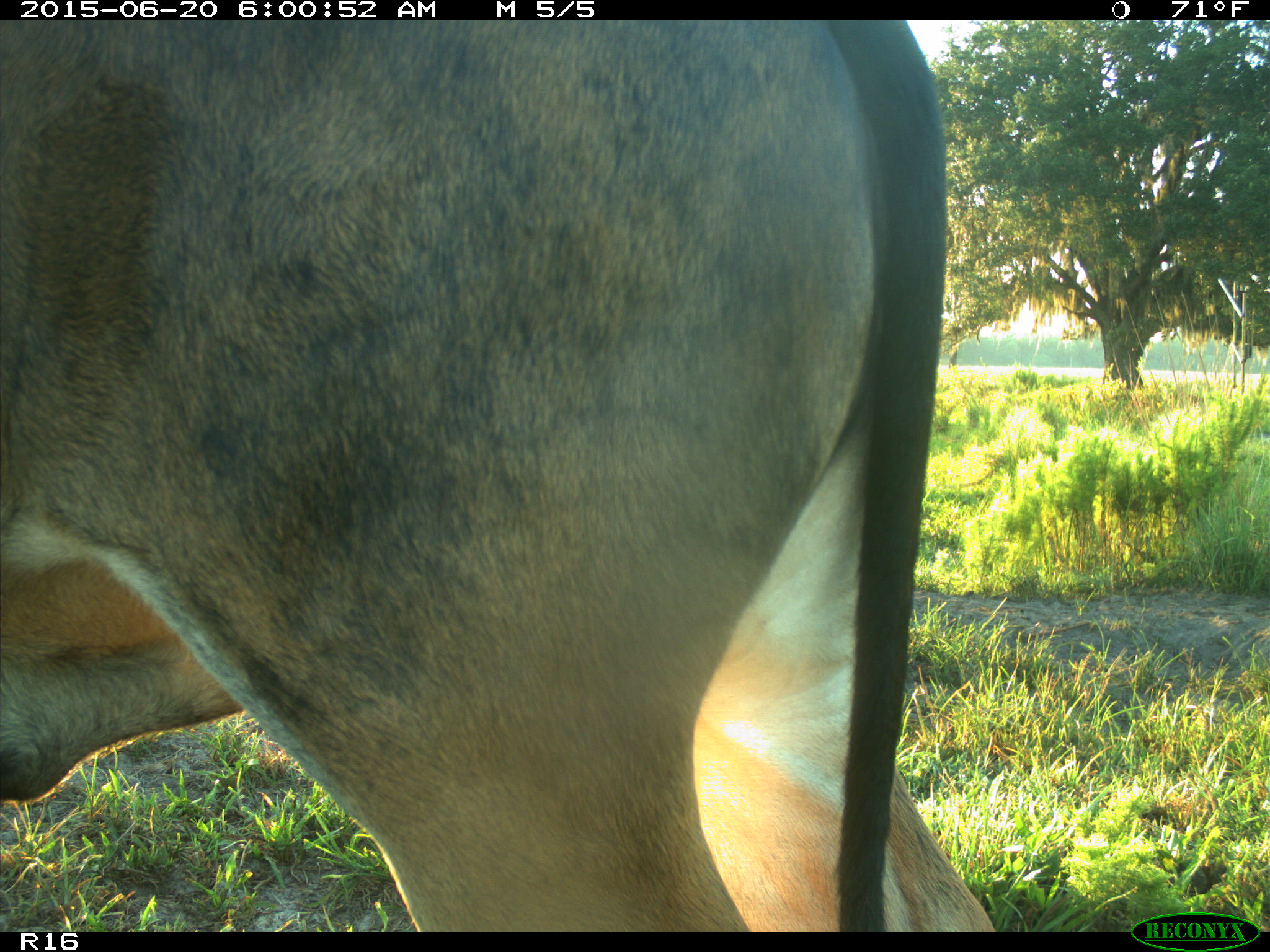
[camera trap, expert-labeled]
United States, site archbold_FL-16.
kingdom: Animalia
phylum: Chordata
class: Mammalia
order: Artiodactyla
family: Bovidae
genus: Bos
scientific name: Bos taurus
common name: domestic cow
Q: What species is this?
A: Bos taurus (domestic cow).